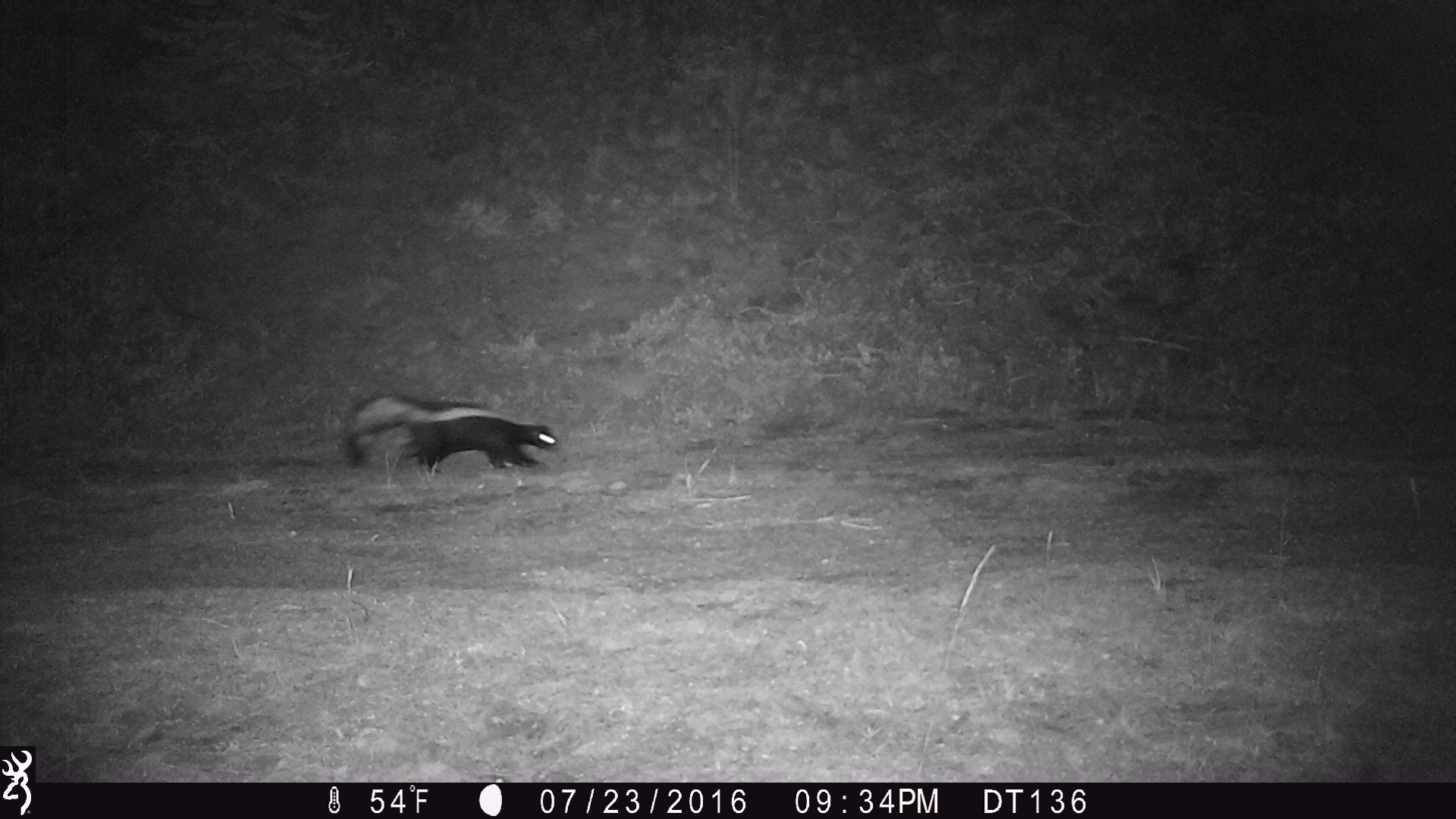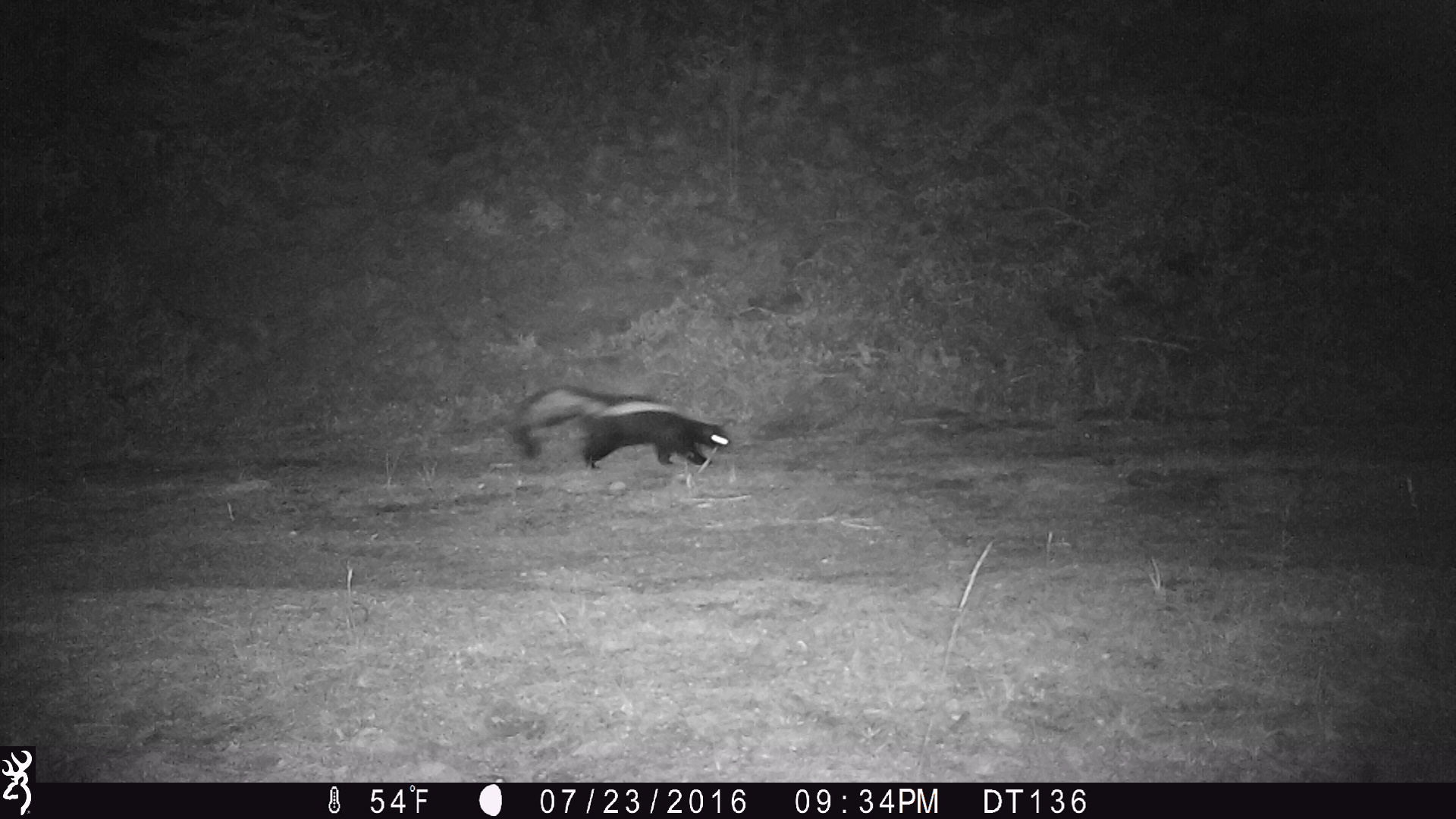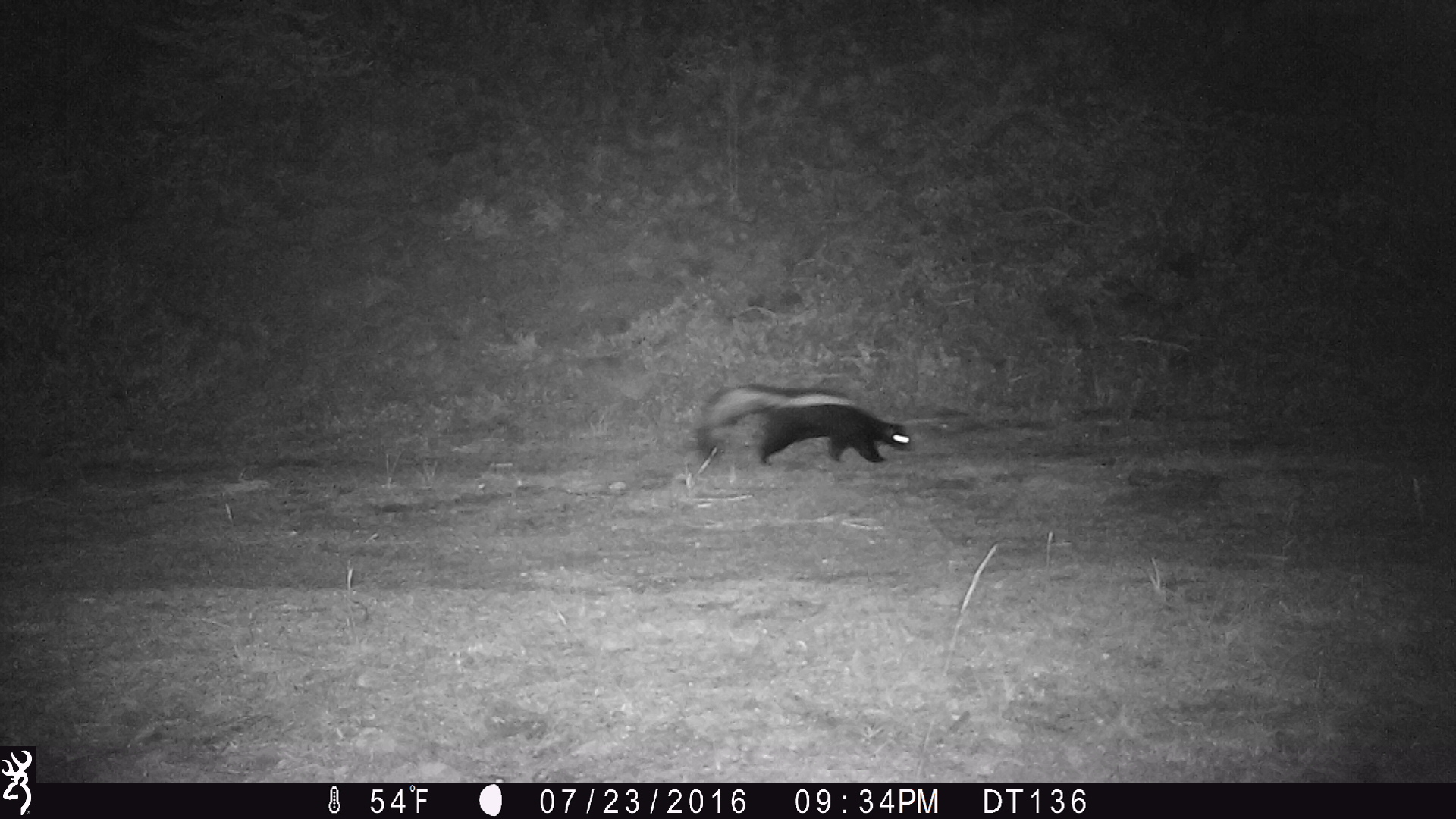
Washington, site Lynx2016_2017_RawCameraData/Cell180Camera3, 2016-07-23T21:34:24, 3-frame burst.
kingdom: Animalia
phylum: Chordata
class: Mammalia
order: Carnivora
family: Mephitidae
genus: Mephitis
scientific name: Mephitis mephitis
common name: striped skunk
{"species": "Mephitis mephitis (striped skunk)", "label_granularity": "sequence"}